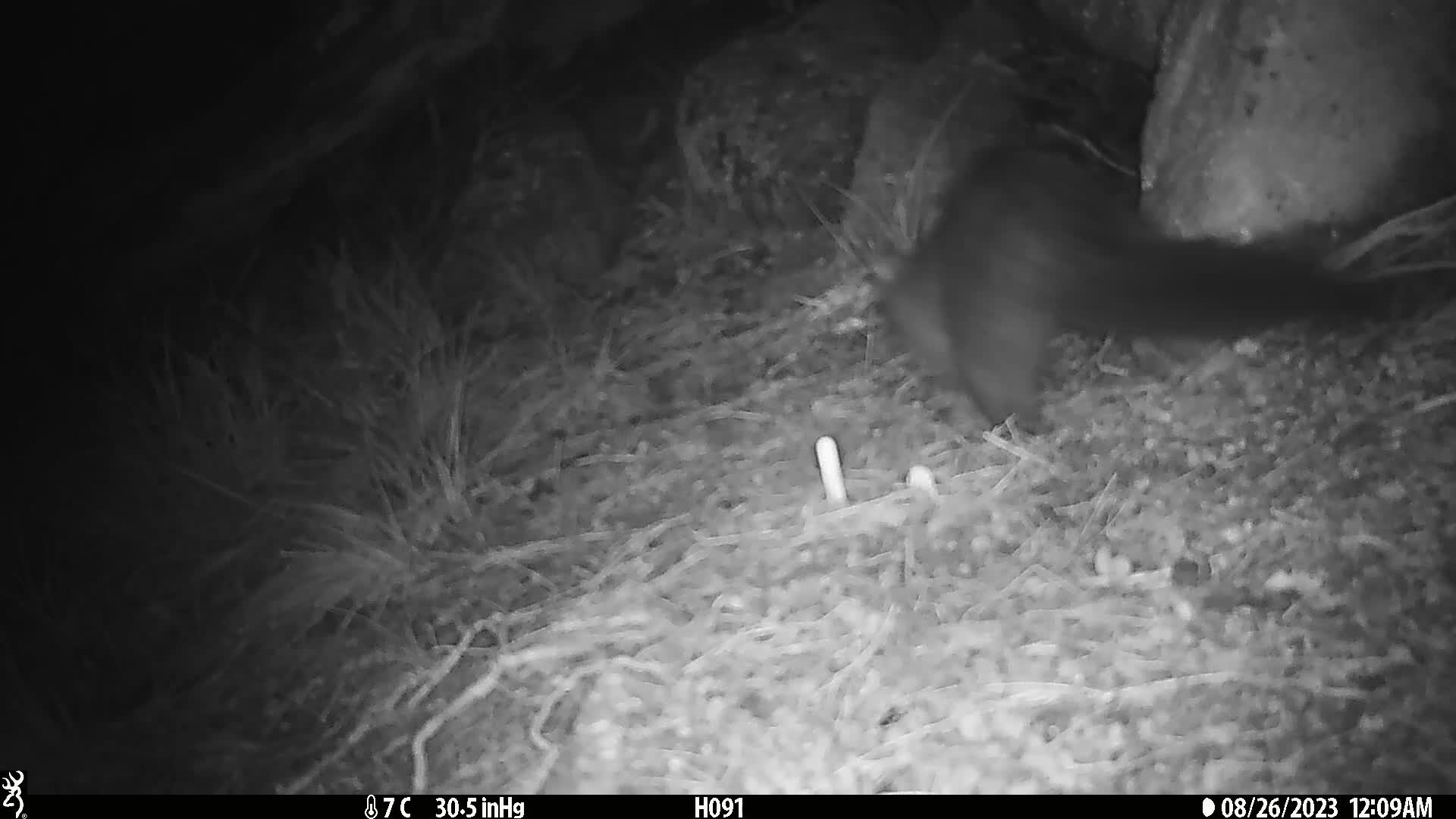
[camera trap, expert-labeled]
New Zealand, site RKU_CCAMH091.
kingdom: Animalia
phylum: Chordata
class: Mammalia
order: Diprotodontia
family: Phalangeridae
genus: Trichosurus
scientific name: Trichosurus vulpecula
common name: common brushtail possum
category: possum